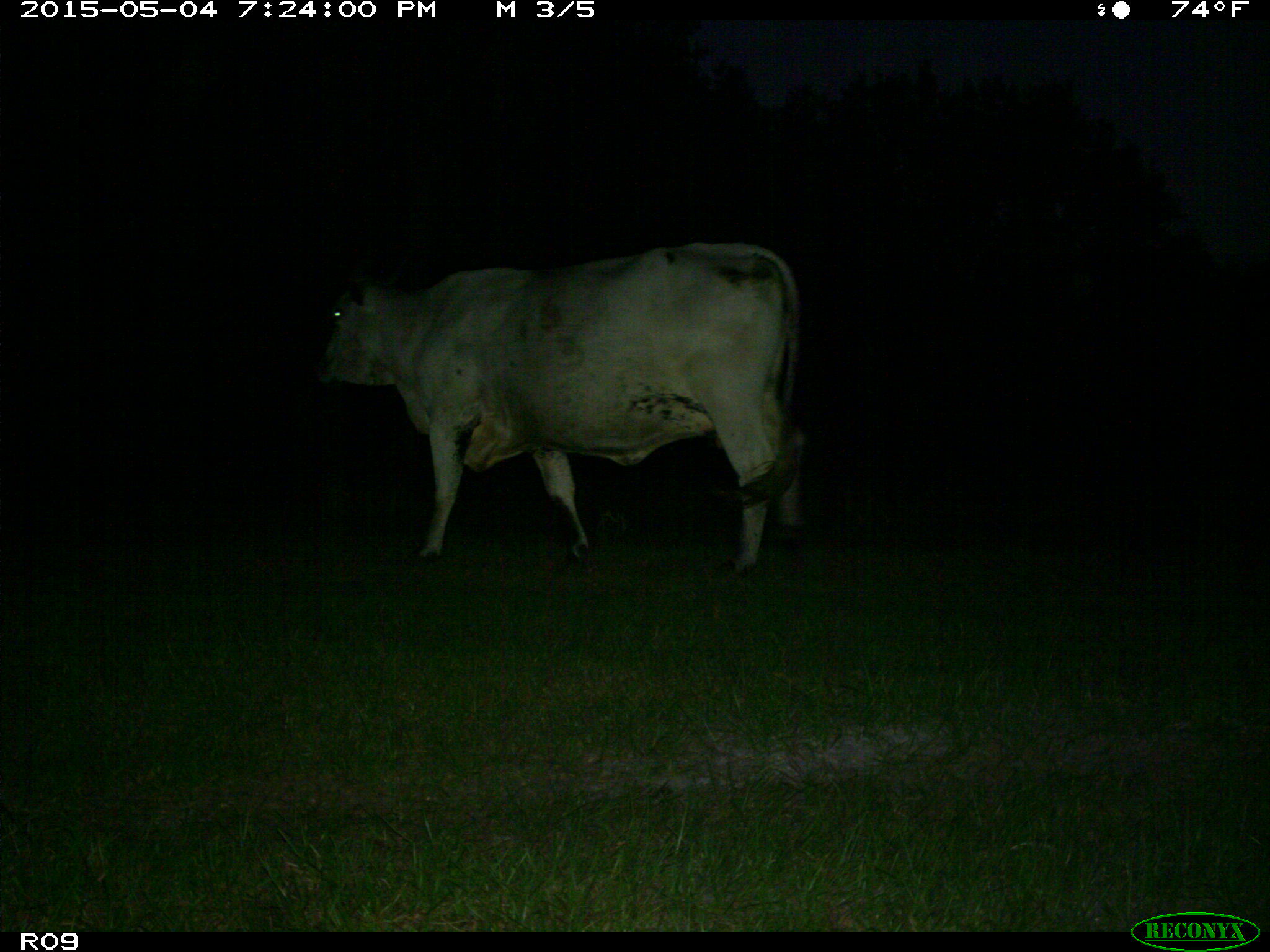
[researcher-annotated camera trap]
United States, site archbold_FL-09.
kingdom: Animalia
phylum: Chordata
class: Mammalia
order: Artiodactyla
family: Bovidae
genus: Bos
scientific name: Bos taurus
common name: domestic cow